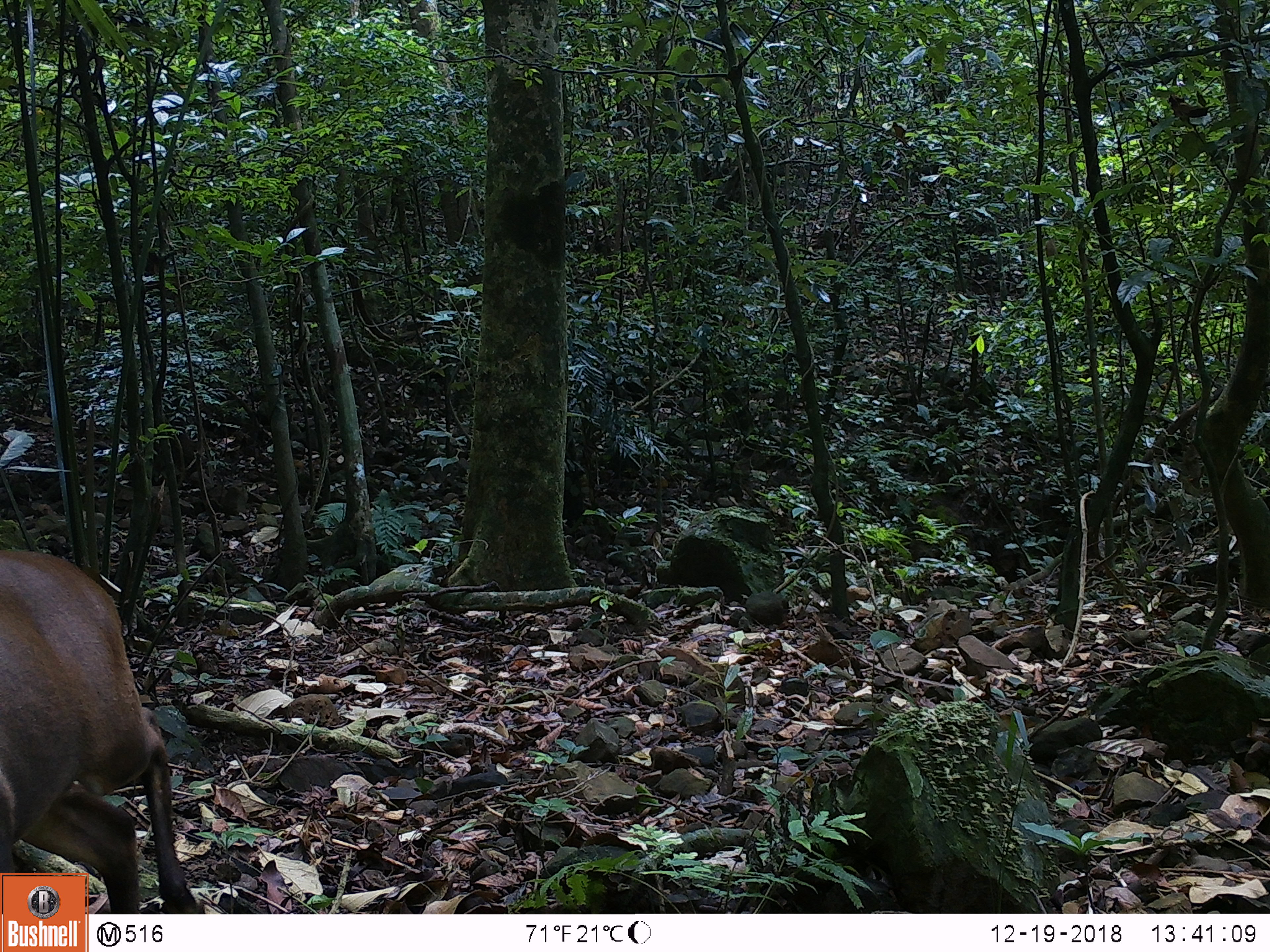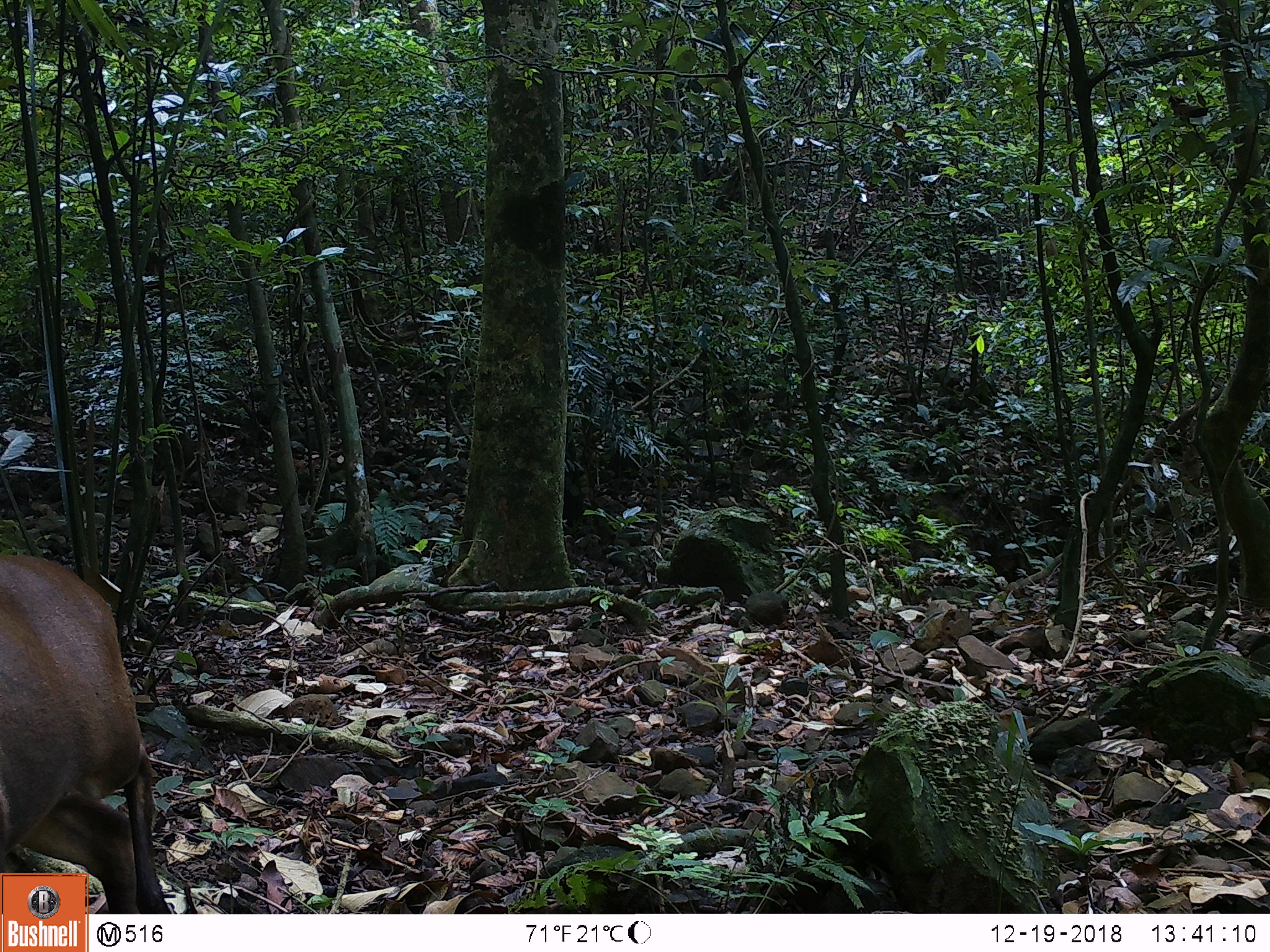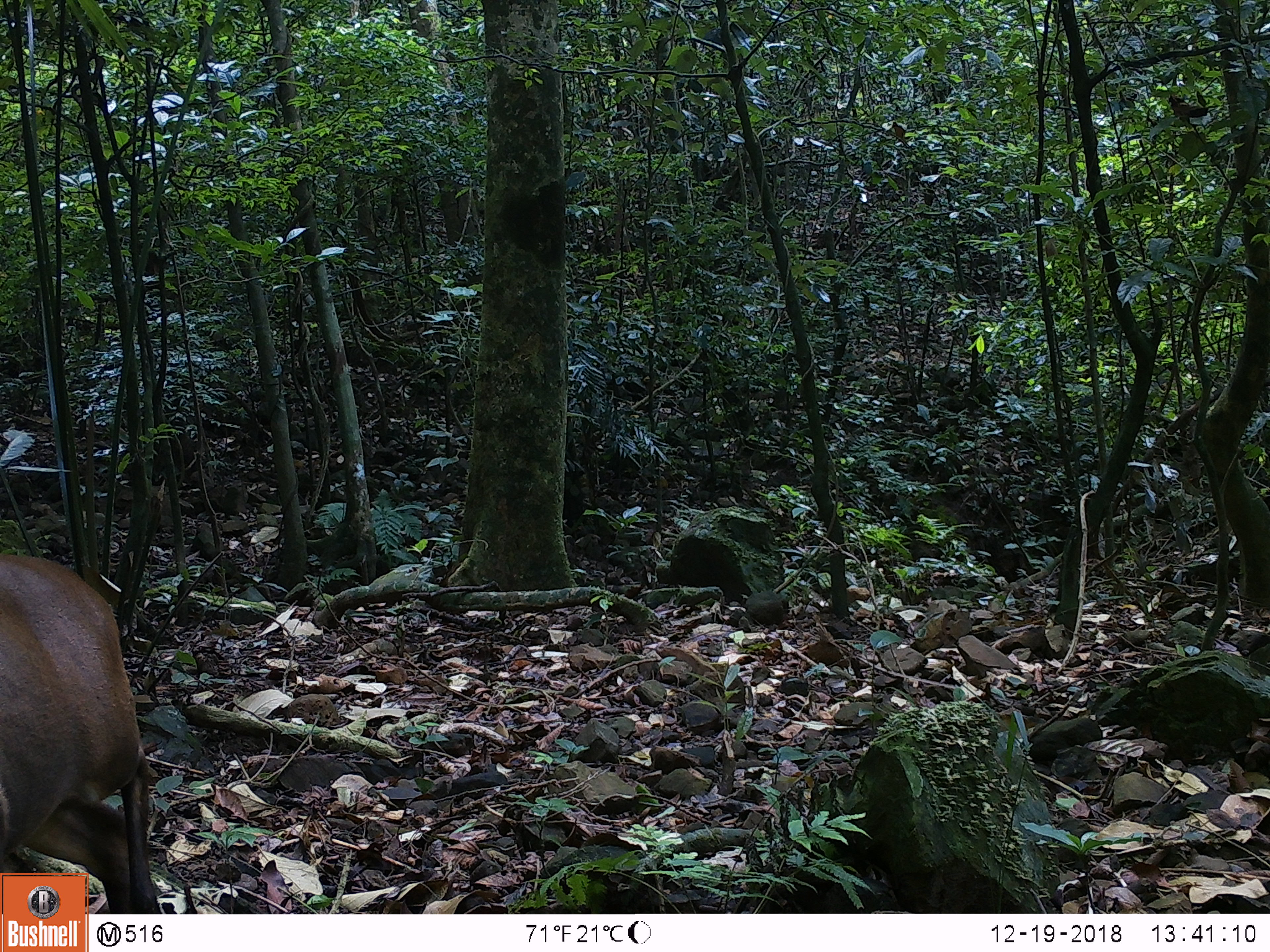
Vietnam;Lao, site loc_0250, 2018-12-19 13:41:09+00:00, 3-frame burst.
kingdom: Animalia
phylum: Chordata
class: Mammalia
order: Artiodactyla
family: Cervidae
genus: Muntiacus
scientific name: Muntiacus vuquangensis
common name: large-antlered muntjac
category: large antlered muntjac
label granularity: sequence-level